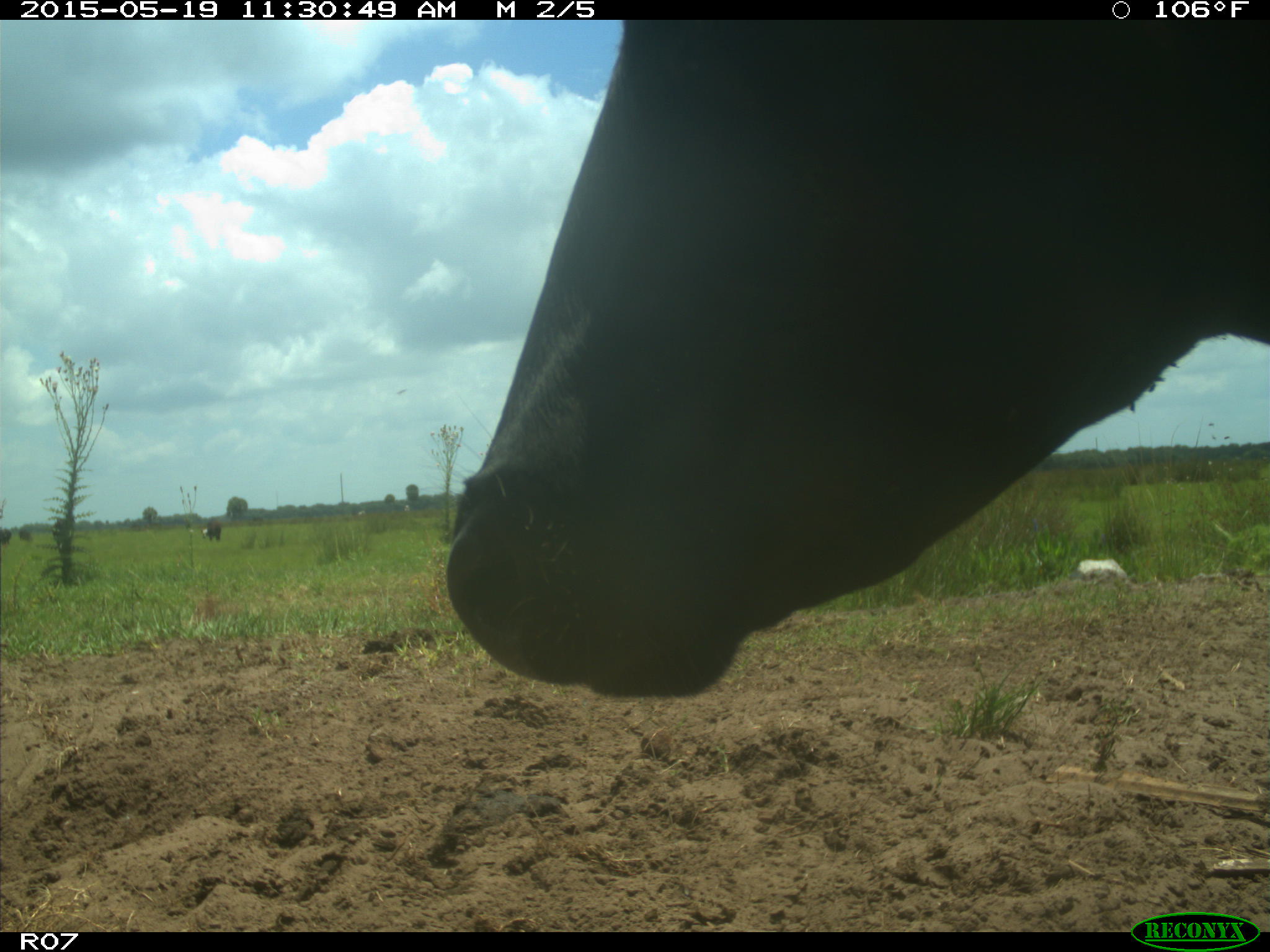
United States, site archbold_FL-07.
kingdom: Animalia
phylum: Chordata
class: Mammalia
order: Artiodactyla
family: Bovidae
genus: Bos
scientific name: Bos taurus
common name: domestic cow